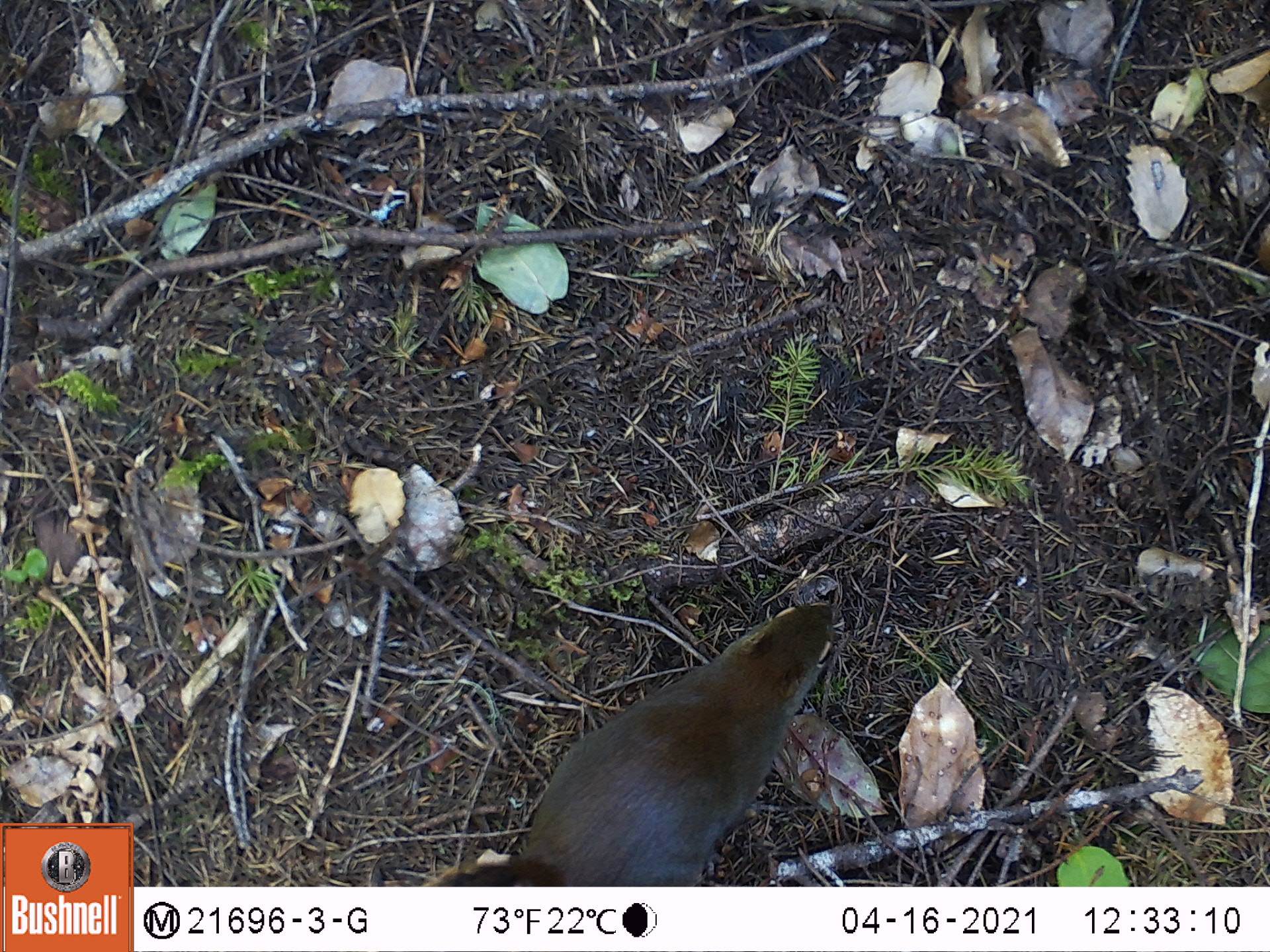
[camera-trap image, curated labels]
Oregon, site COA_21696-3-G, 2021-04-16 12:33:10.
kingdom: Animalia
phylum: Chordata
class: Mammalia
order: Rodentia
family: Sciuridae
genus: Tamiasciurus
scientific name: Tamiasciurus douglasii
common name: douglas squirrel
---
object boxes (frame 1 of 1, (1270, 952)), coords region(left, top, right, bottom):
douglas squirrel: region(414, 567, 862, 887)